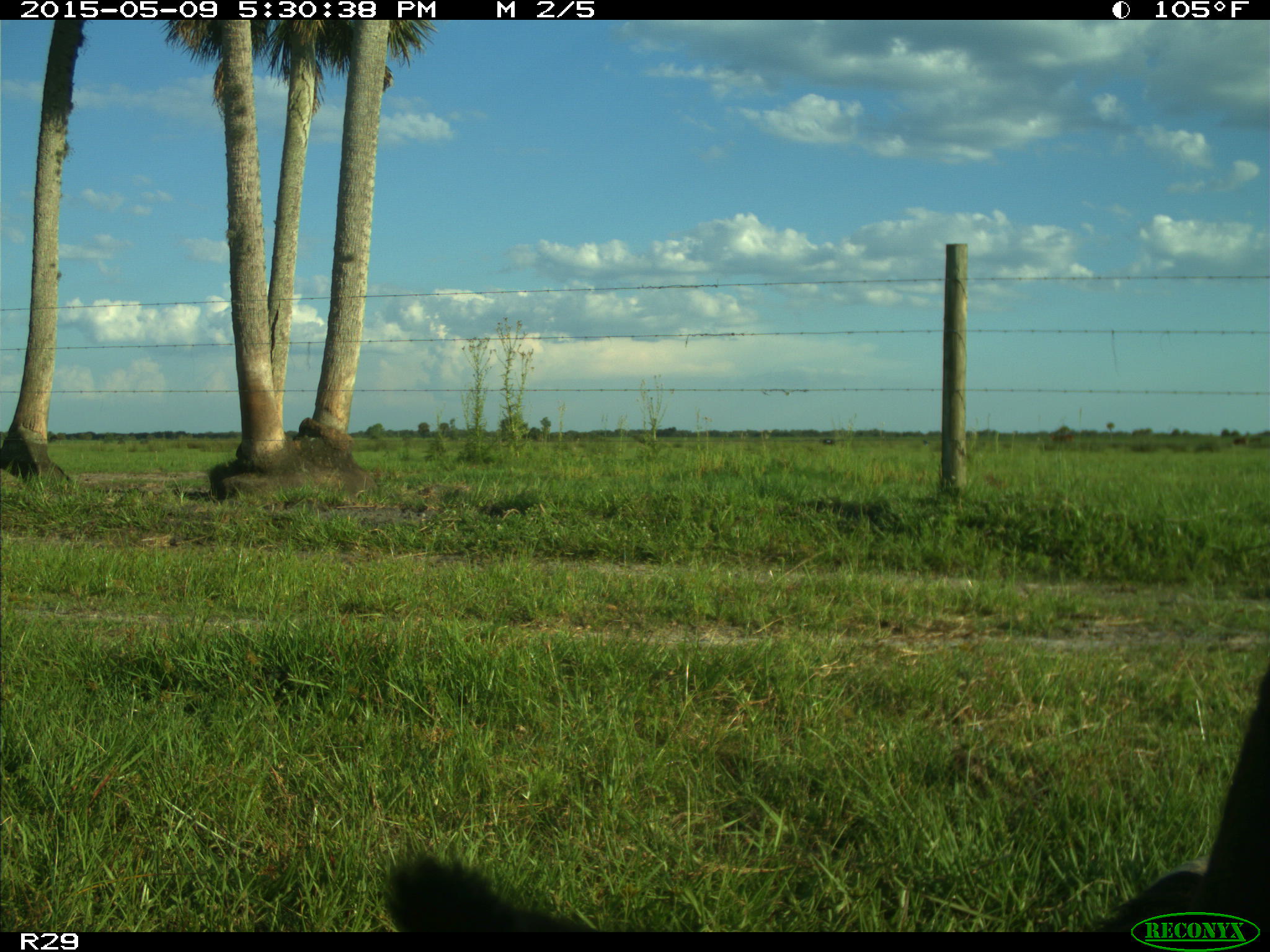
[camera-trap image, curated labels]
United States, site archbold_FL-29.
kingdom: Animalia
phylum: Chordata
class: Mammalia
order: Artiodactyla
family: Bovidae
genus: Bos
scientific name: Bos taurus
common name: domestic cow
Bos taurus (domestic cow).